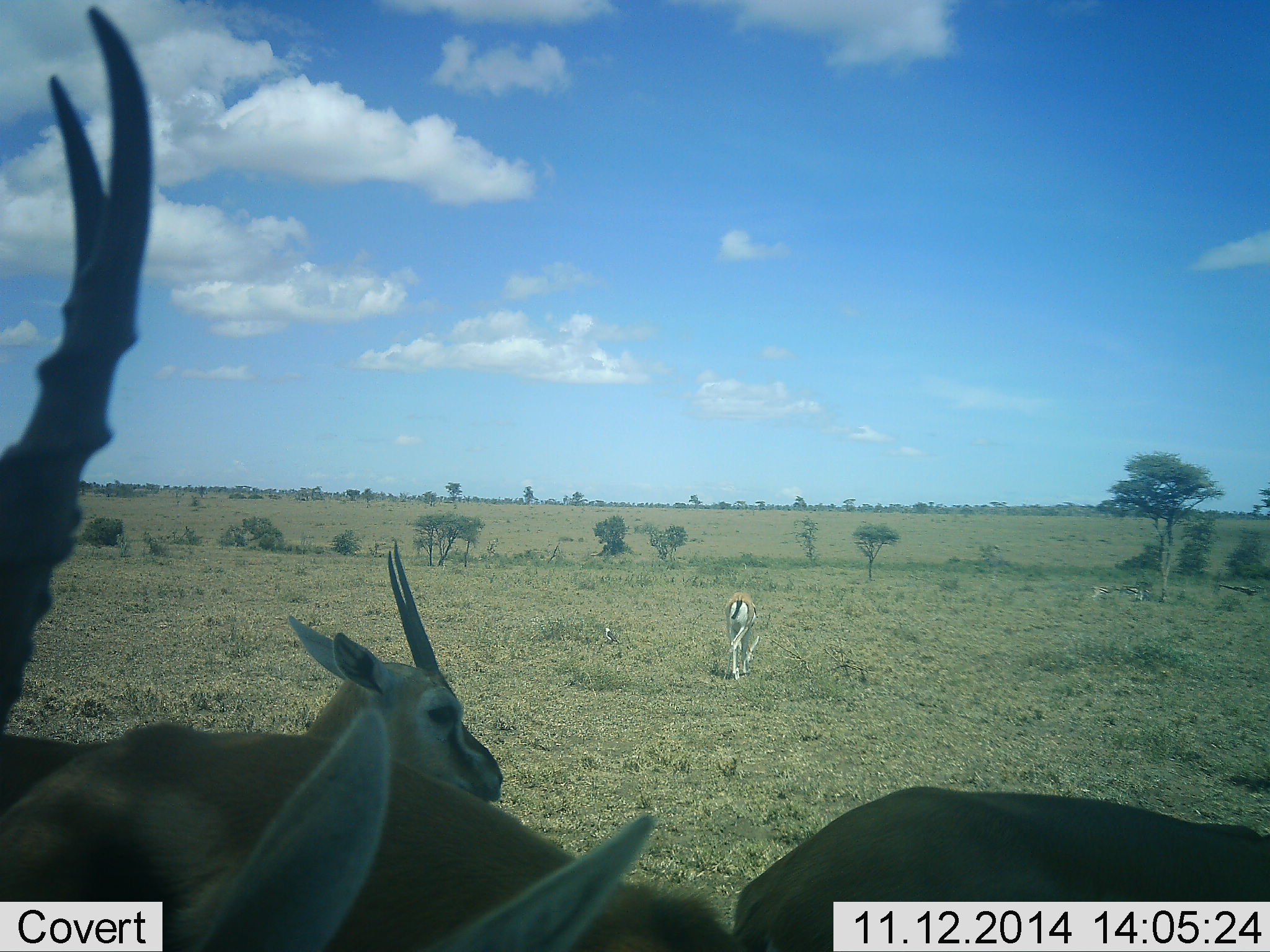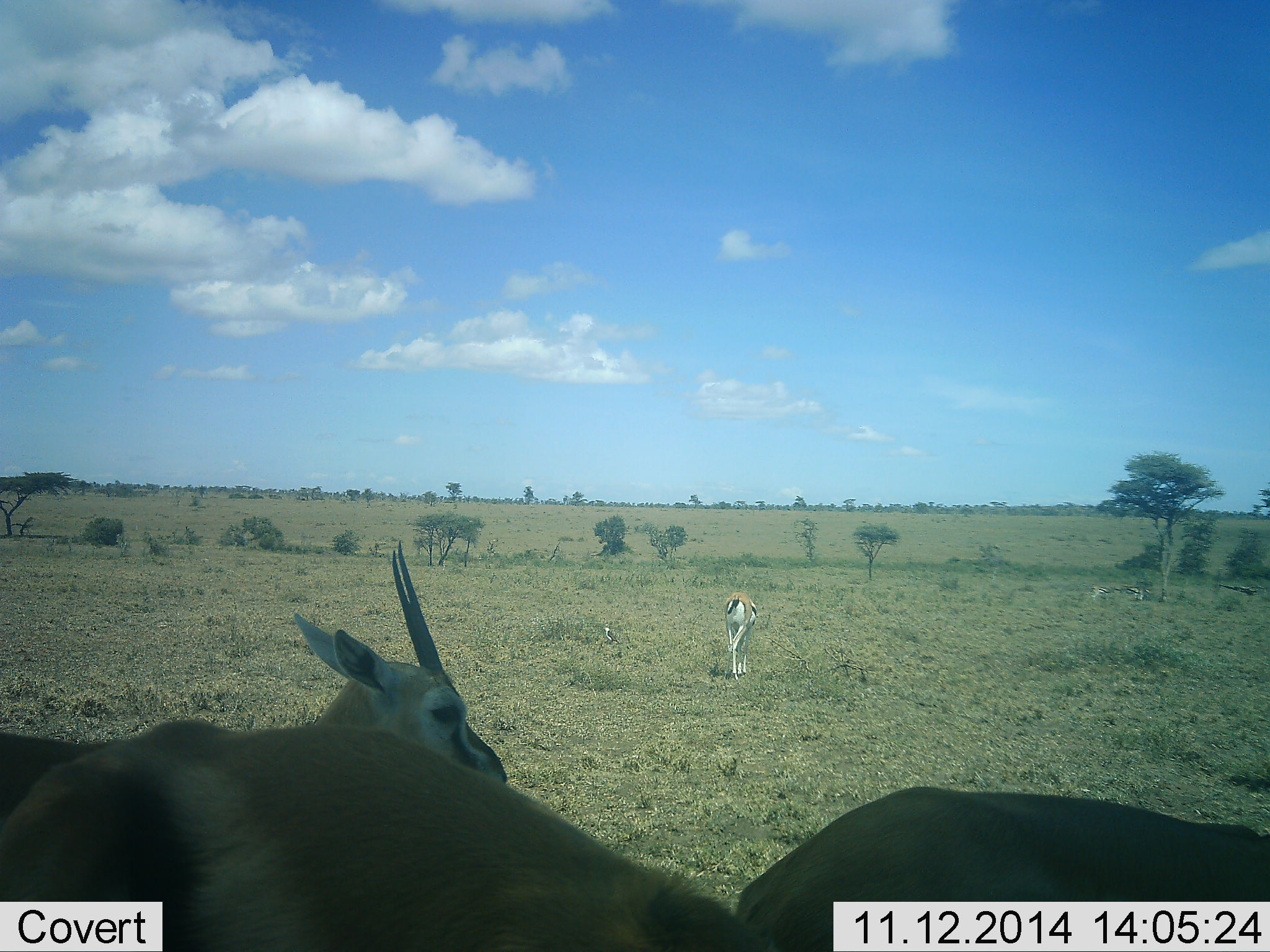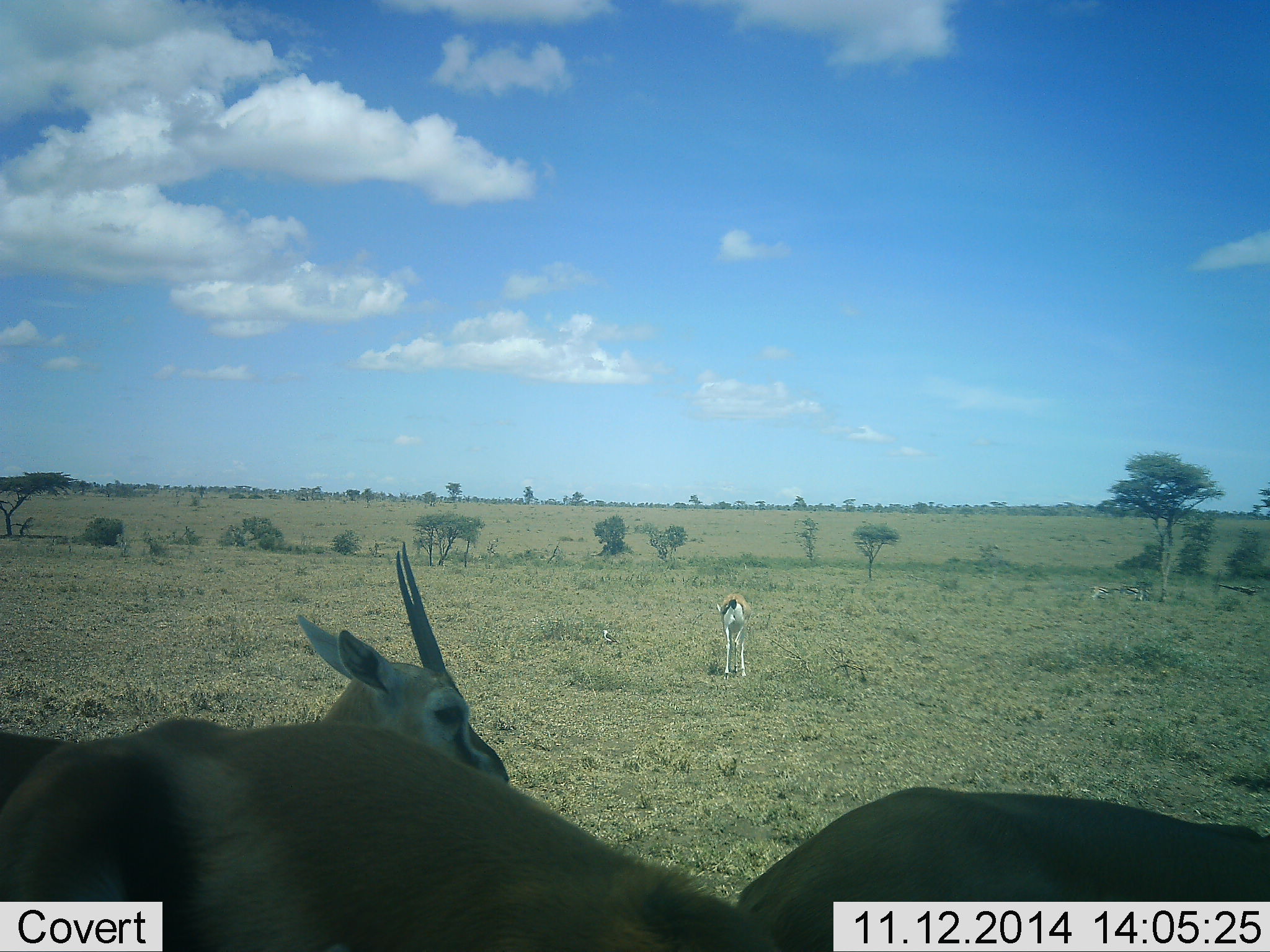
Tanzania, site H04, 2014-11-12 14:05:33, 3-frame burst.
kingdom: Animalia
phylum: Chordata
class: Mammalia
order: Artiodactyla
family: Bovidae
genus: Eudorcas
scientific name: Eudorcas thomsonii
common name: thomson's gazelle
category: gazellethomsons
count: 4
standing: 80%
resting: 10%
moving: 40%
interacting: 0%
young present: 0%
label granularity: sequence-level